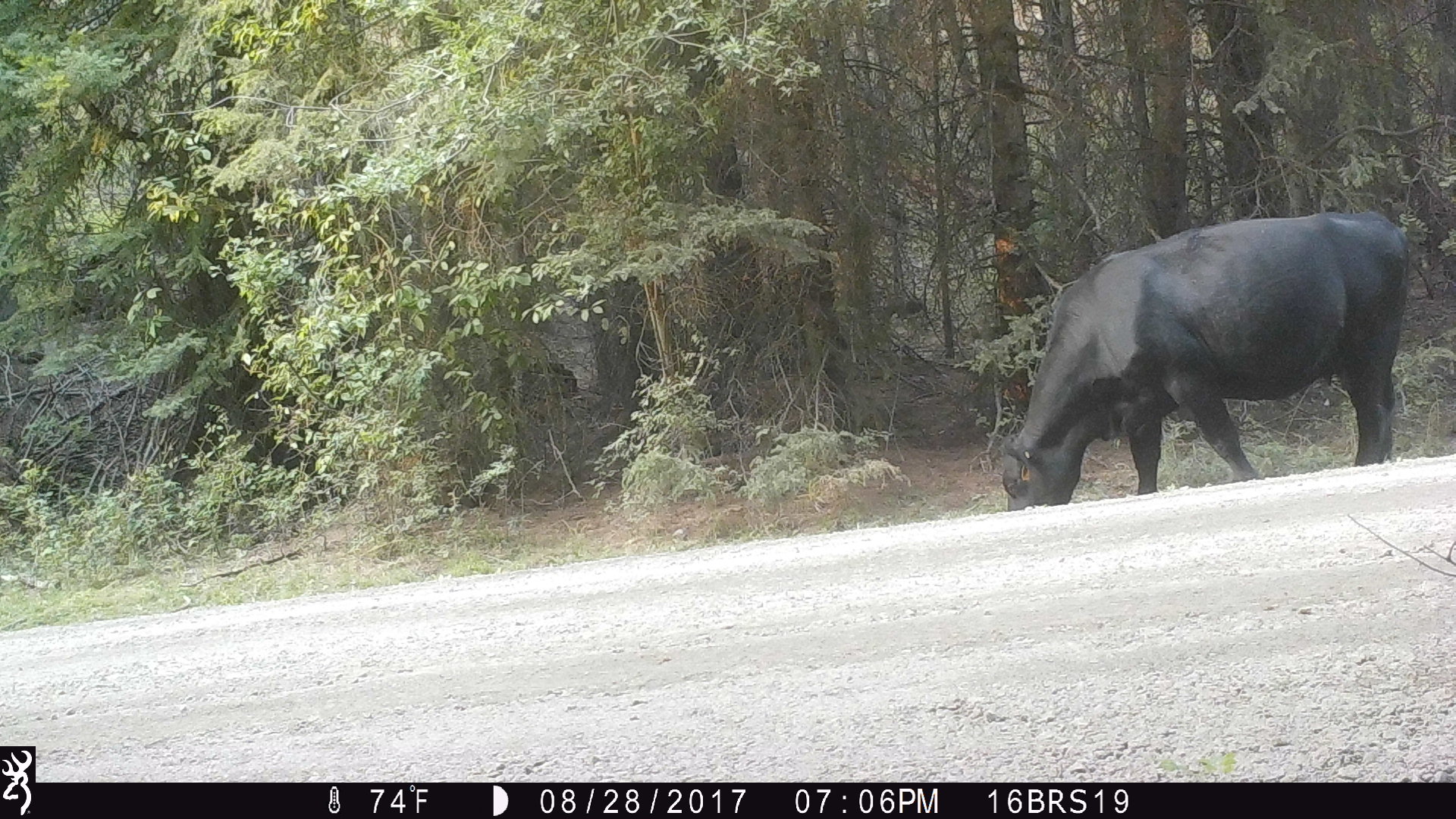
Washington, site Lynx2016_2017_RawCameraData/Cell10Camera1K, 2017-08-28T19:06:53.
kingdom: Animalia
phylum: Chordata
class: Mammalia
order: Artiodactyla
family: Bovidae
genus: Bos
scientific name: Bos taurus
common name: domestic cattle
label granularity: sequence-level